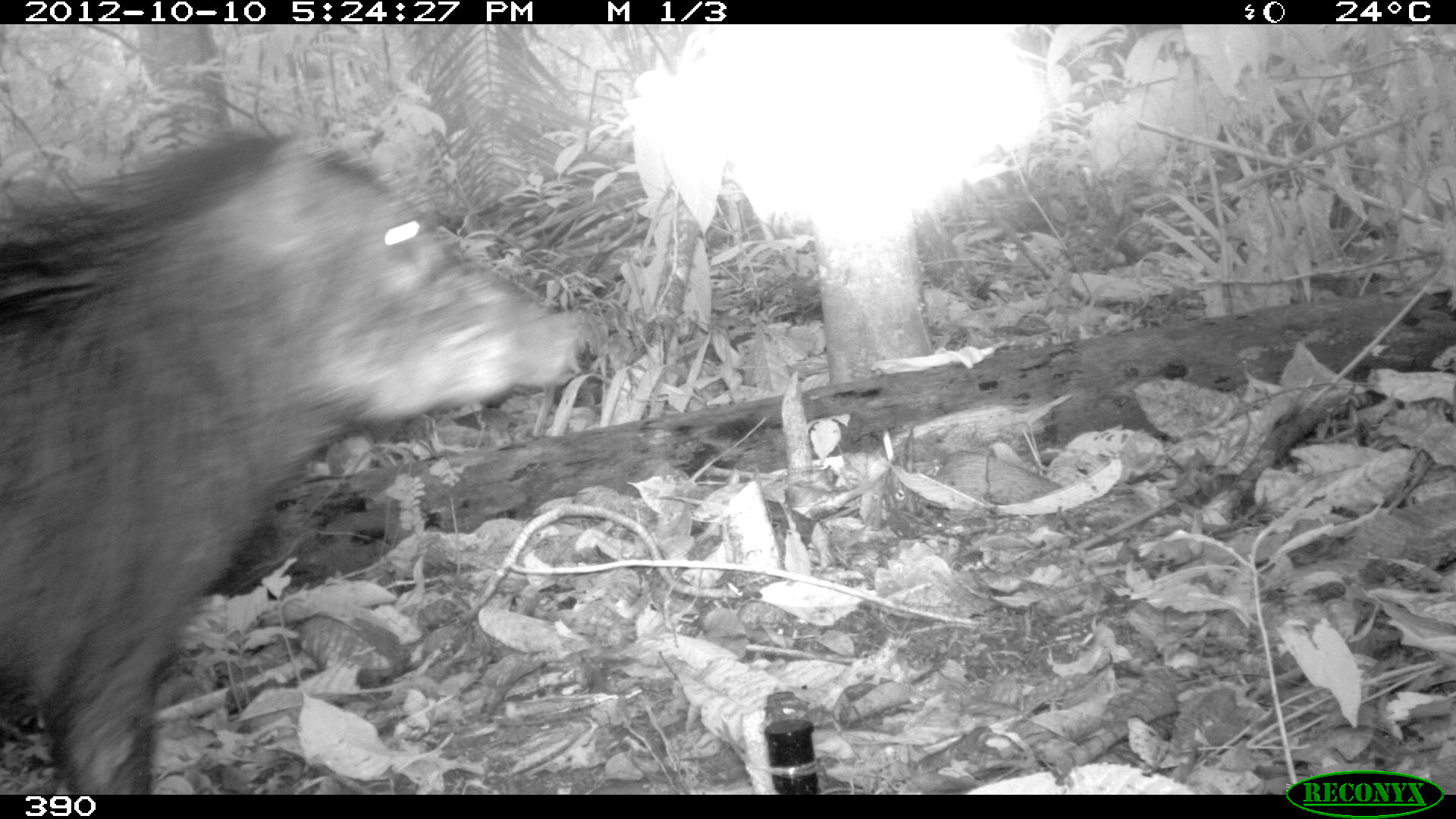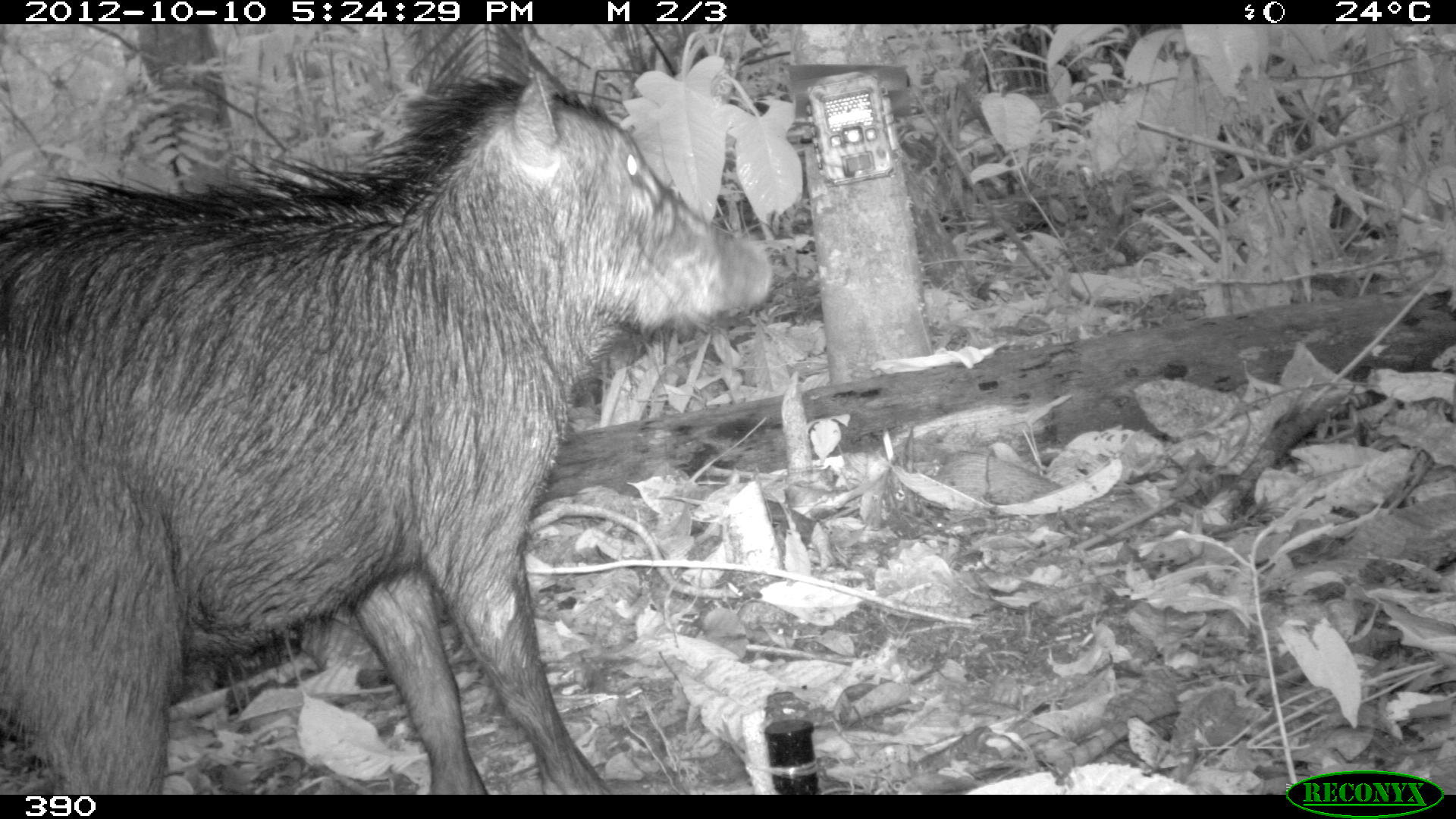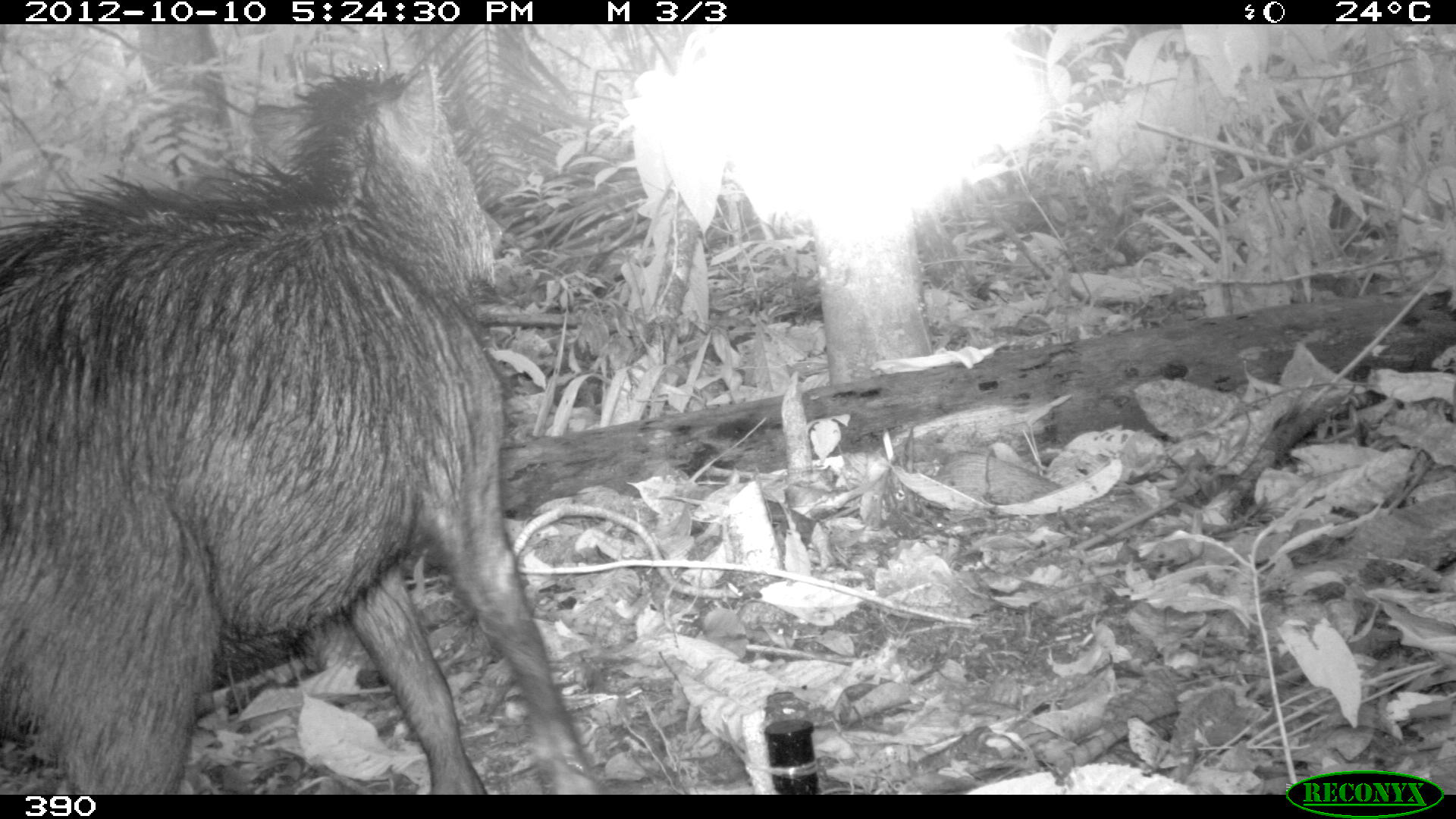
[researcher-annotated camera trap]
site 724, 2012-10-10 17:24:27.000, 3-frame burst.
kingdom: Animalia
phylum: Chordata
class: Mammalia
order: Artiodactyla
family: Tayassuidae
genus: Tayassu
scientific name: Tayassu pecari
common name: white-lipped peccary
Tayassu pecari (white-lipped peccary).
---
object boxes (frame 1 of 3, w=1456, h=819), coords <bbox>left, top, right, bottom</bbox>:
tayassu pecari: <bbox>0, 126, 585, 793</bbox>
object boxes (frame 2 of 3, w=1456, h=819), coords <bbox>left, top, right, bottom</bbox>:
tayassu pecari: <bbox>0, 65, 775, 794</bbox>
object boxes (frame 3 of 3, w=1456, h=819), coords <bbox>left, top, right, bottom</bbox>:
tayassu pecari: <bbox>0, 55, 605, 794</bbox>